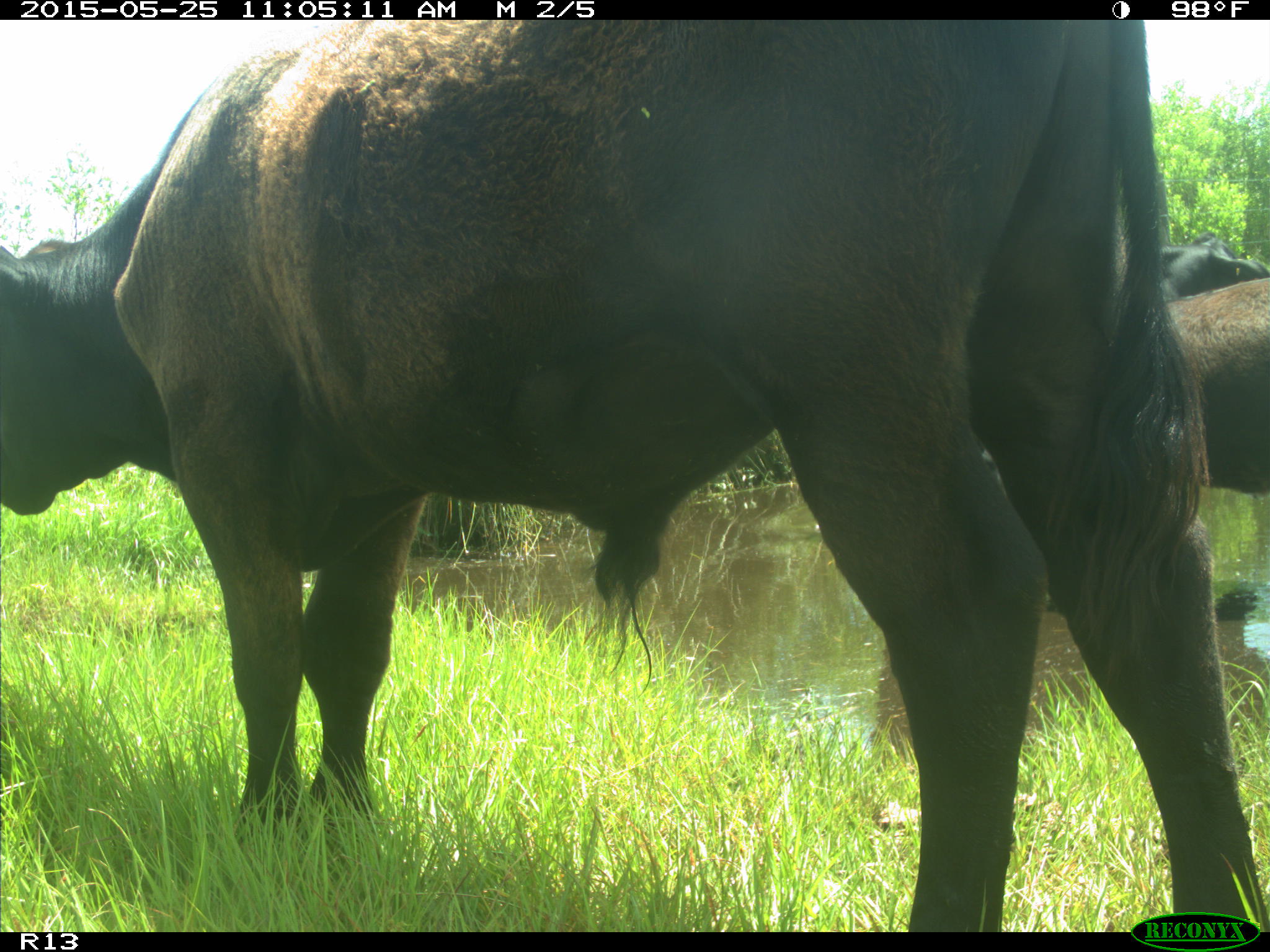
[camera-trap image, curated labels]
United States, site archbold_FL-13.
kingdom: Animalia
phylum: Chordata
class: Mammalia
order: Artiodactyla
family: Bovidae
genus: Bos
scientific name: Bos taurus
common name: domestic cow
Bos taurus (domestic cow).